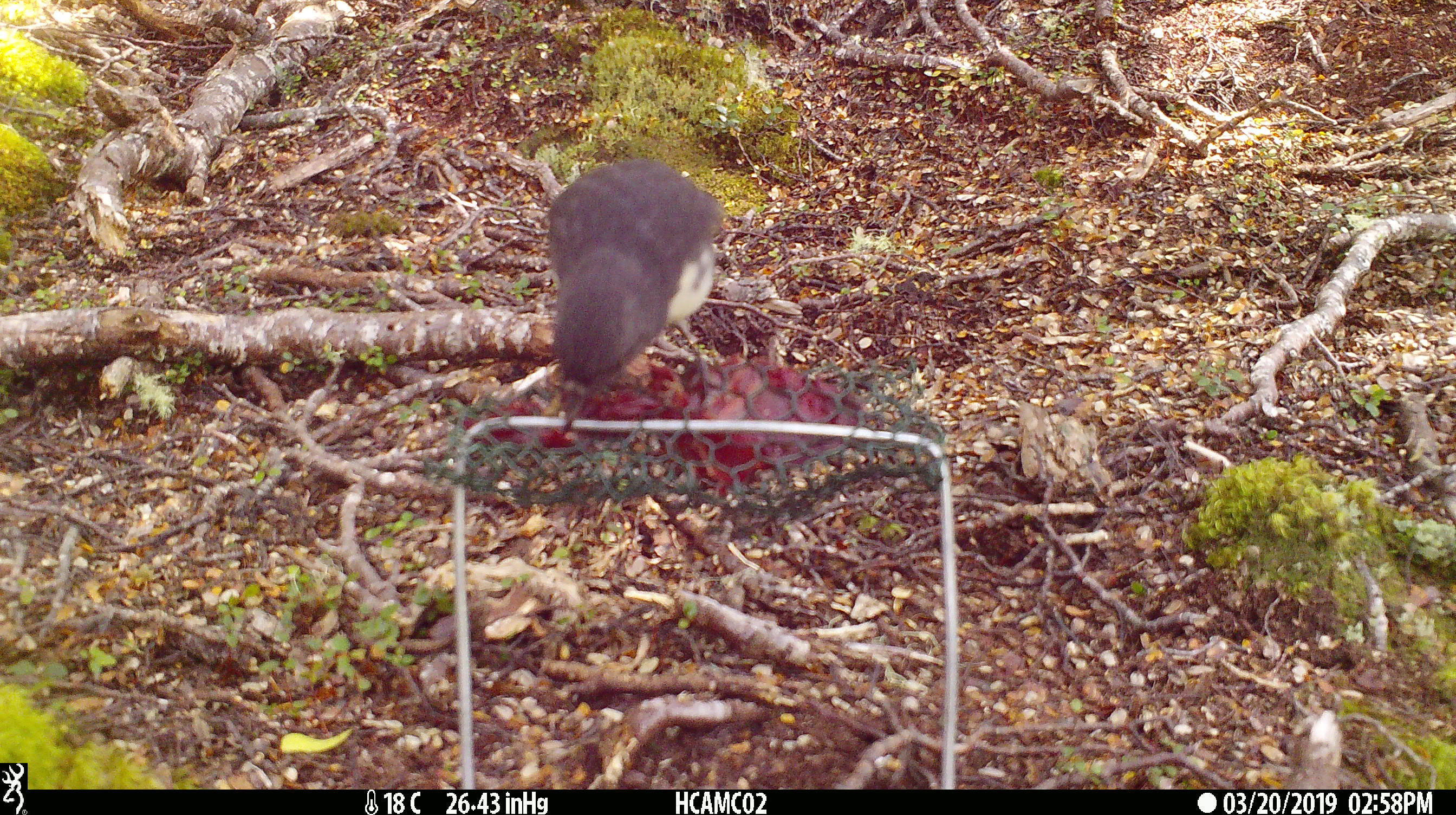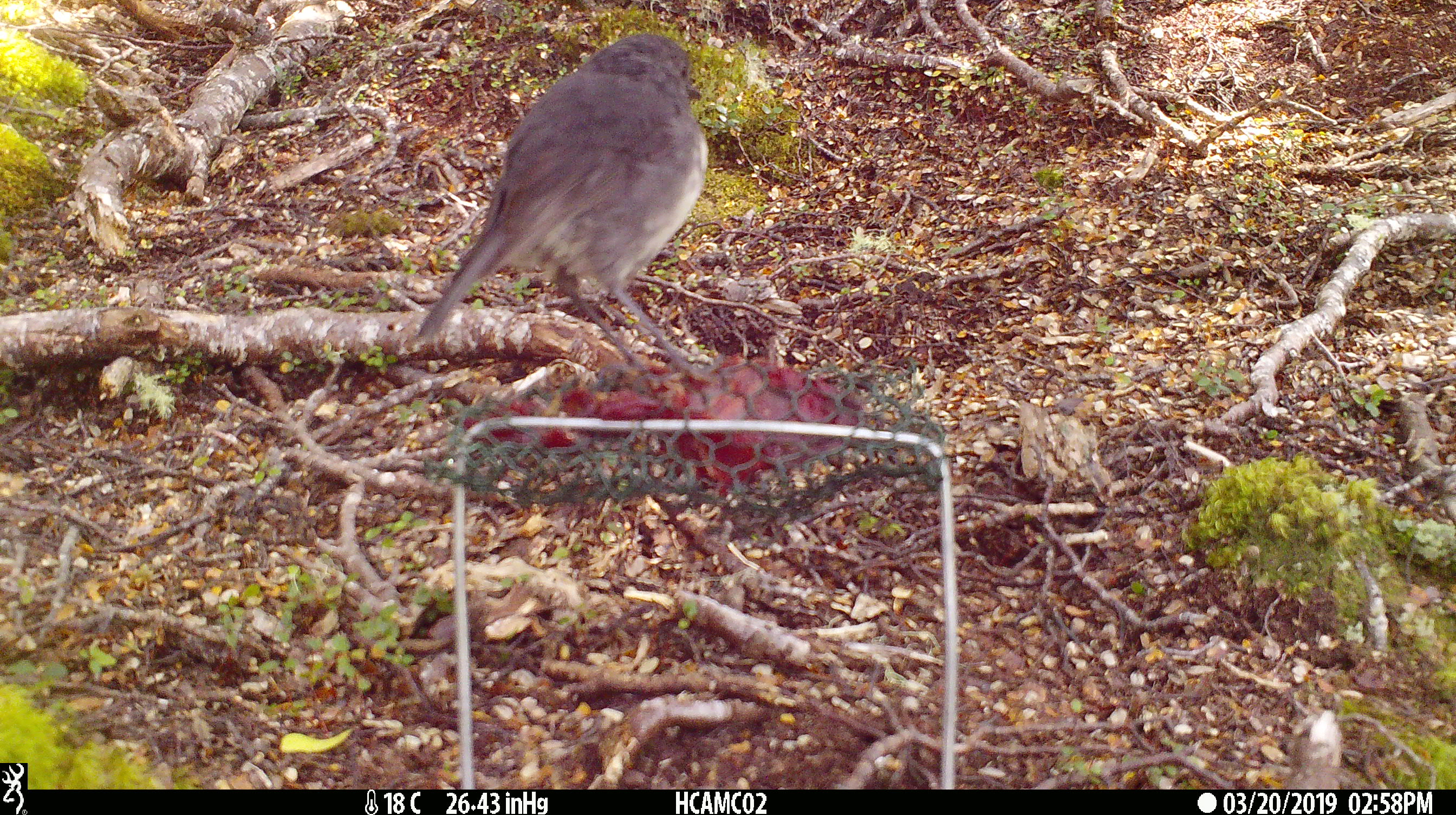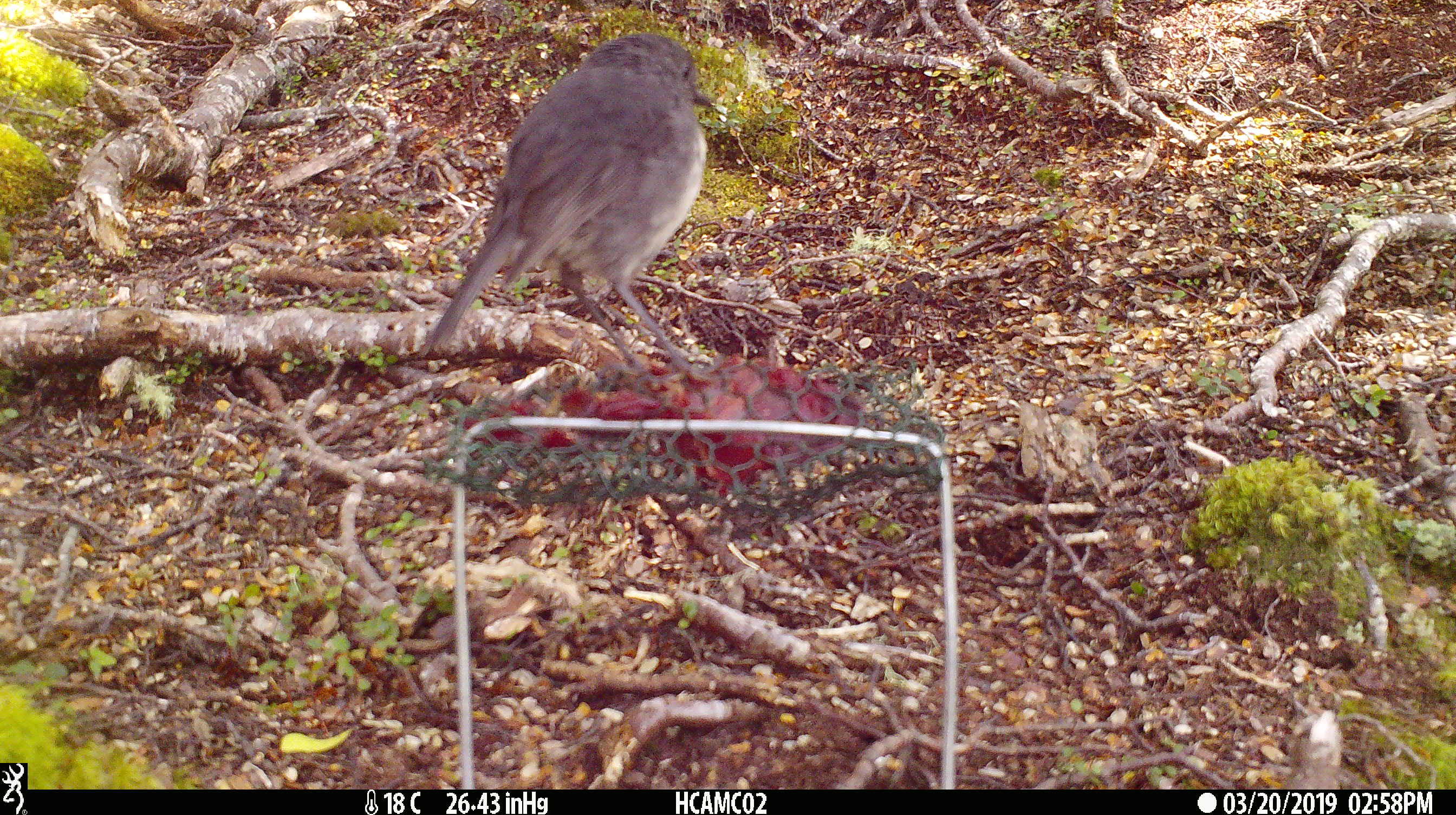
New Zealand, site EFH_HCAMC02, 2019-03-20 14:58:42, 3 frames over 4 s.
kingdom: Animalia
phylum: Chordata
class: Aves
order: Passeriformes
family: Petroicidae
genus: Petroica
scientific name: Petroica australis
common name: new zealand robin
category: robin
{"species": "robin (new zealand robin) (Petroica australis)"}